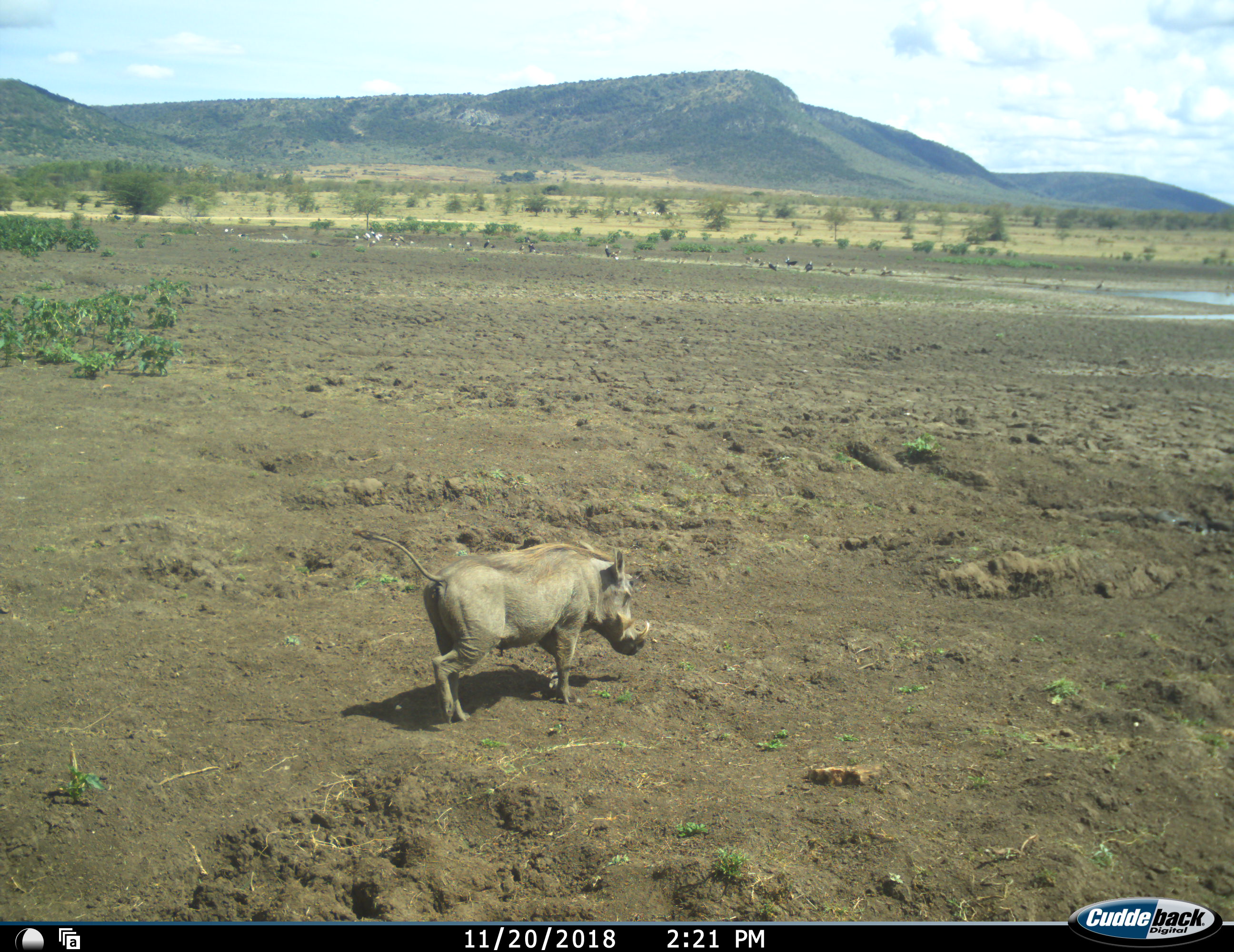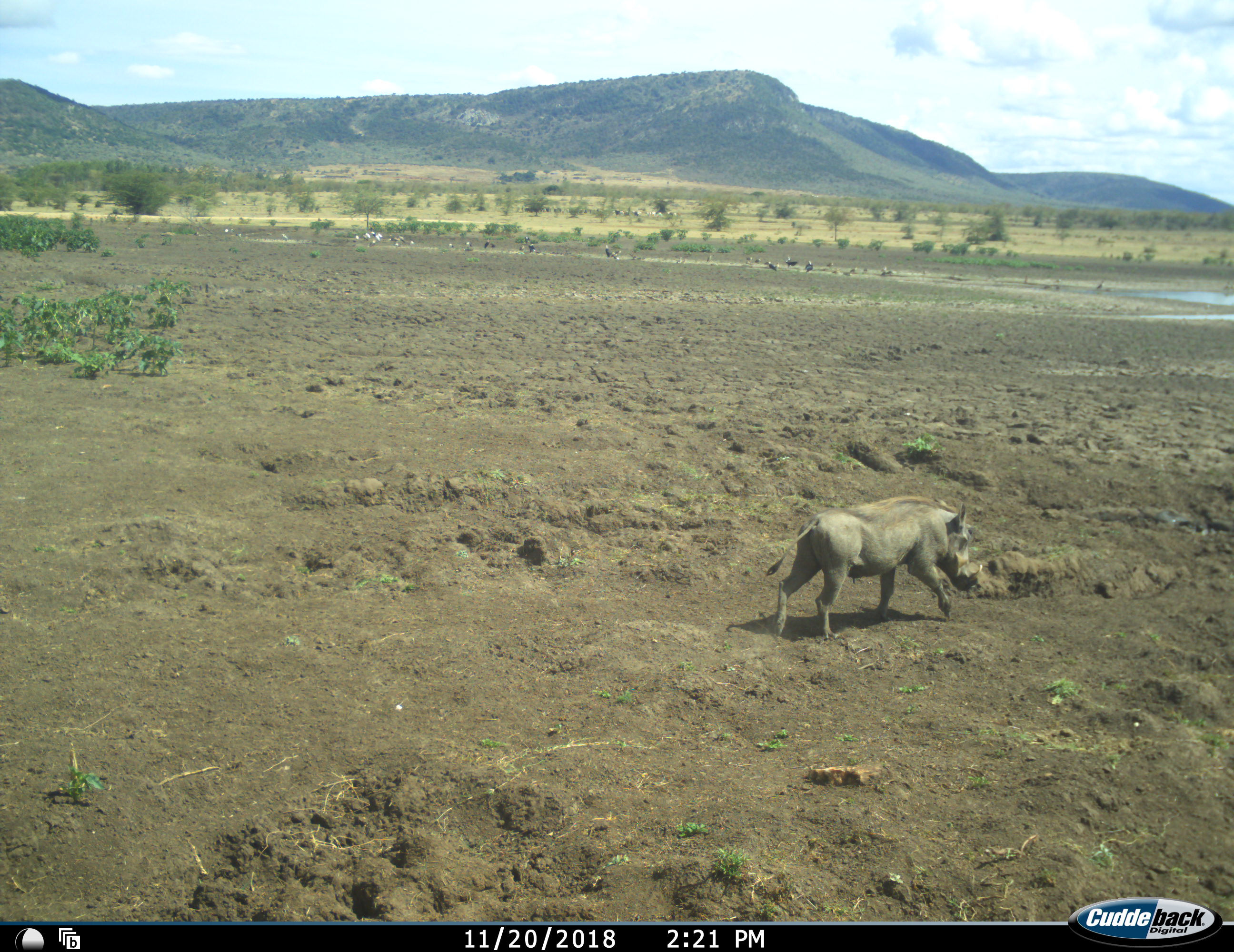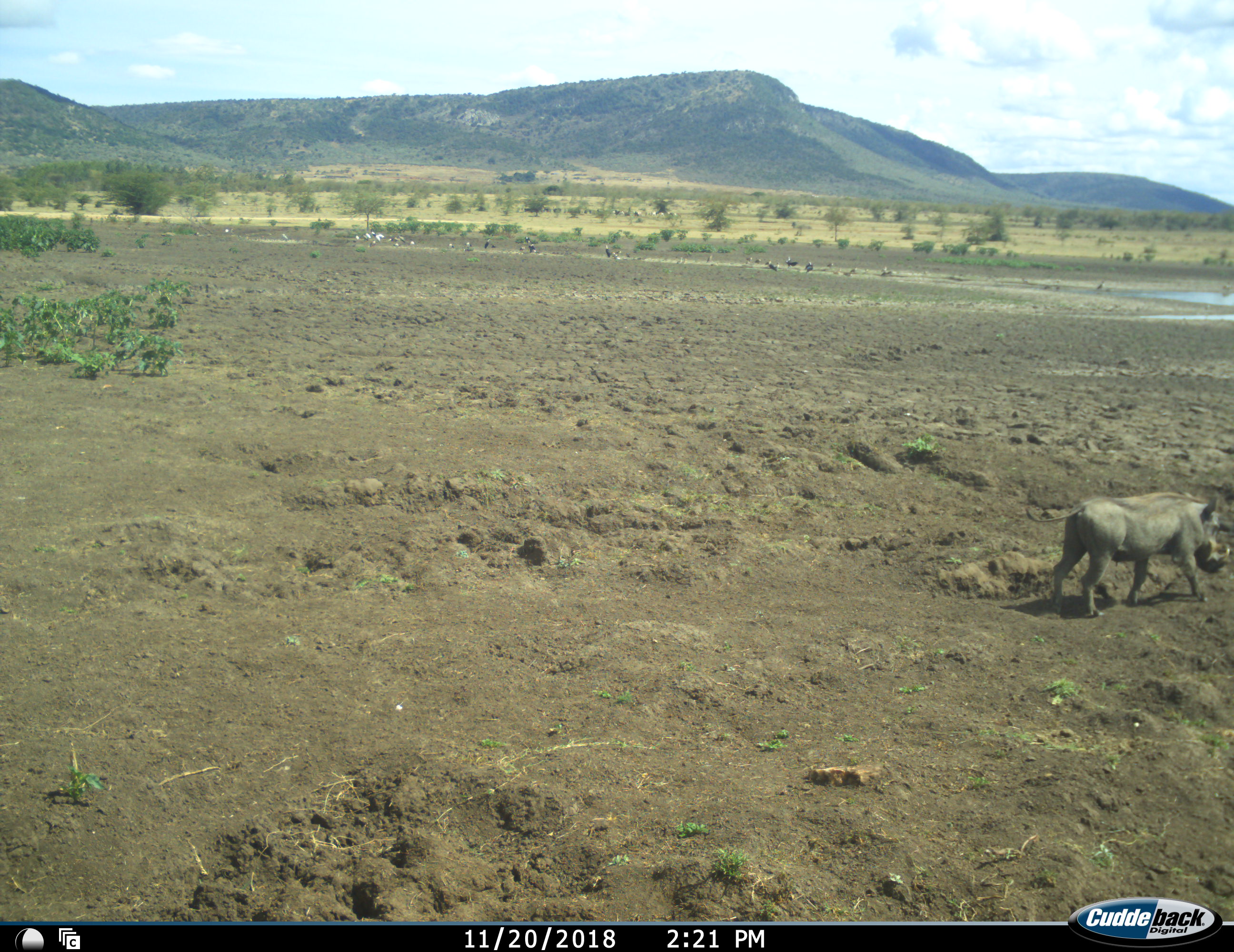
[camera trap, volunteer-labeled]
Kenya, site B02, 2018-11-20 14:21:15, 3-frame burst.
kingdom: Animalia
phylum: Chordata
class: Mammalia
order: Artiodactyla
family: Suidae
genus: Phacochoerus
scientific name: Phacochoerus africanus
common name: warthog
Warthog (Phacochoerus africanus), count 1. Behavior (volunteer vote fractions): standing 11%, resting 0%, moving 100%, interacting 0%. Young present (vote fraction): 0%. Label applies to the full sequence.